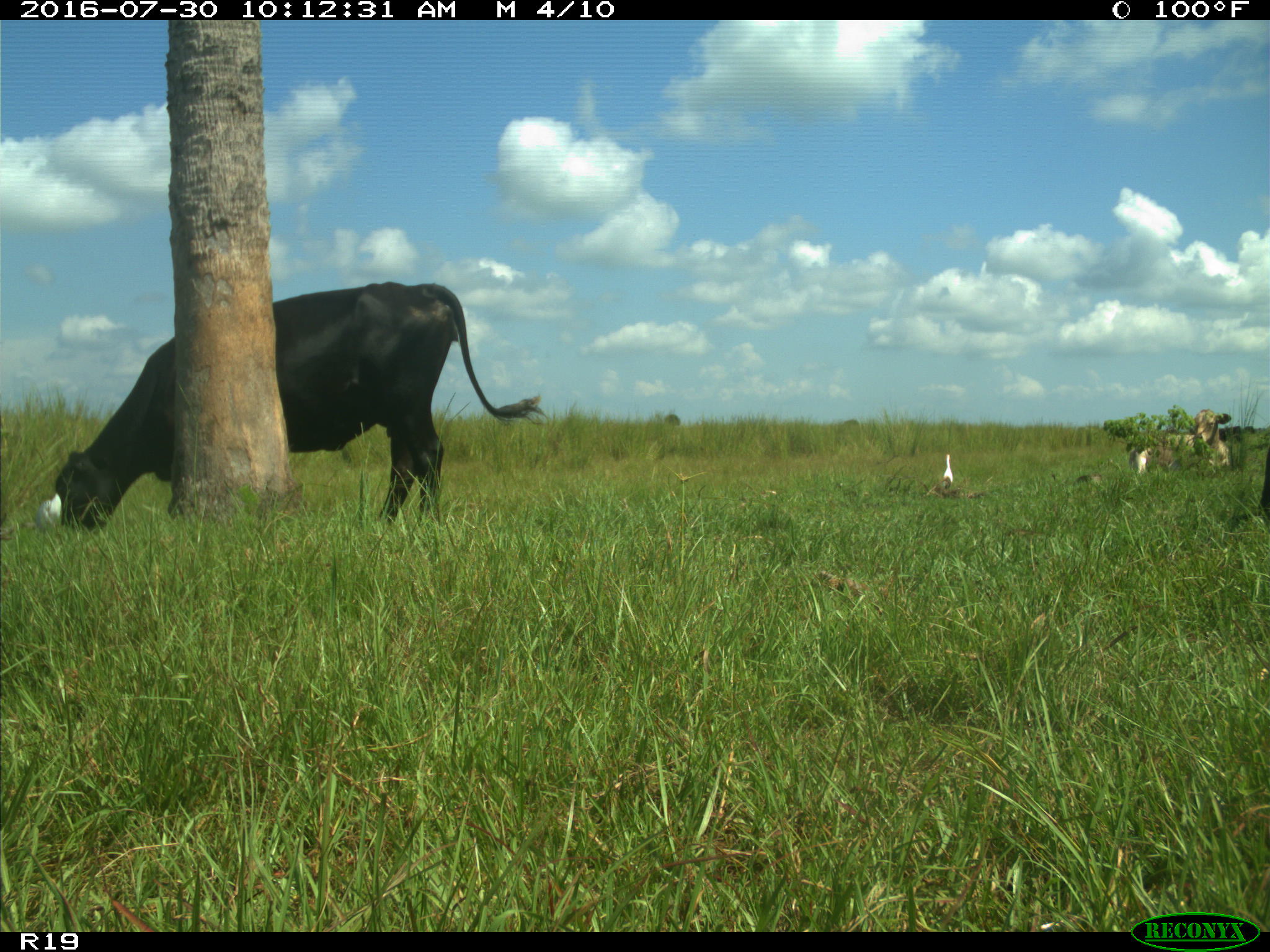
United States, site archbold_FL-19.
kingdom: Animalia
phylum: Chordata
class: Mammalia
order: Artiodactyla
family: Bovidae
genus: Bos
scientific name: Bos taurus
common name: domestic cow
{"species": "Bos taurus (domestic cow)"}